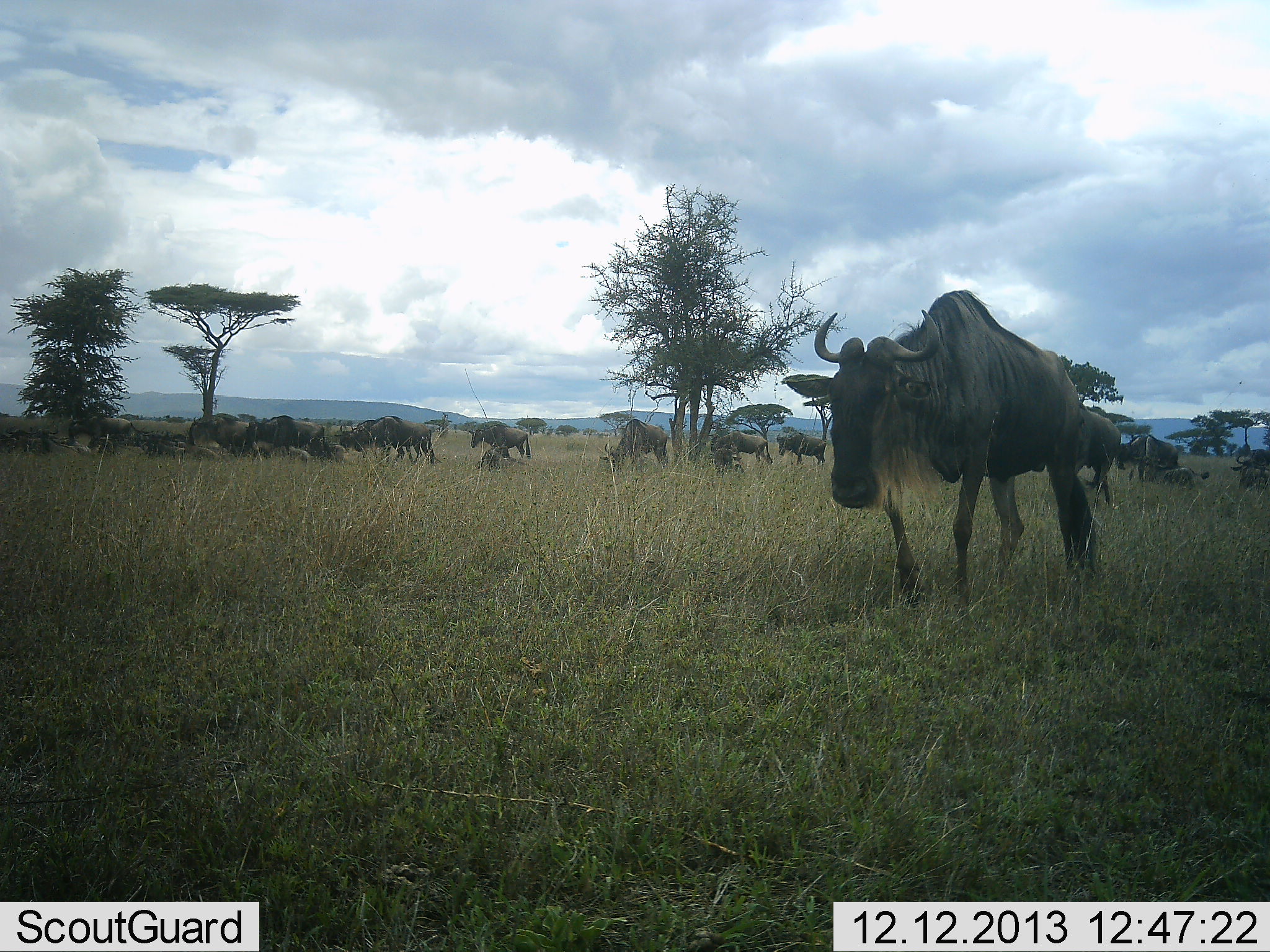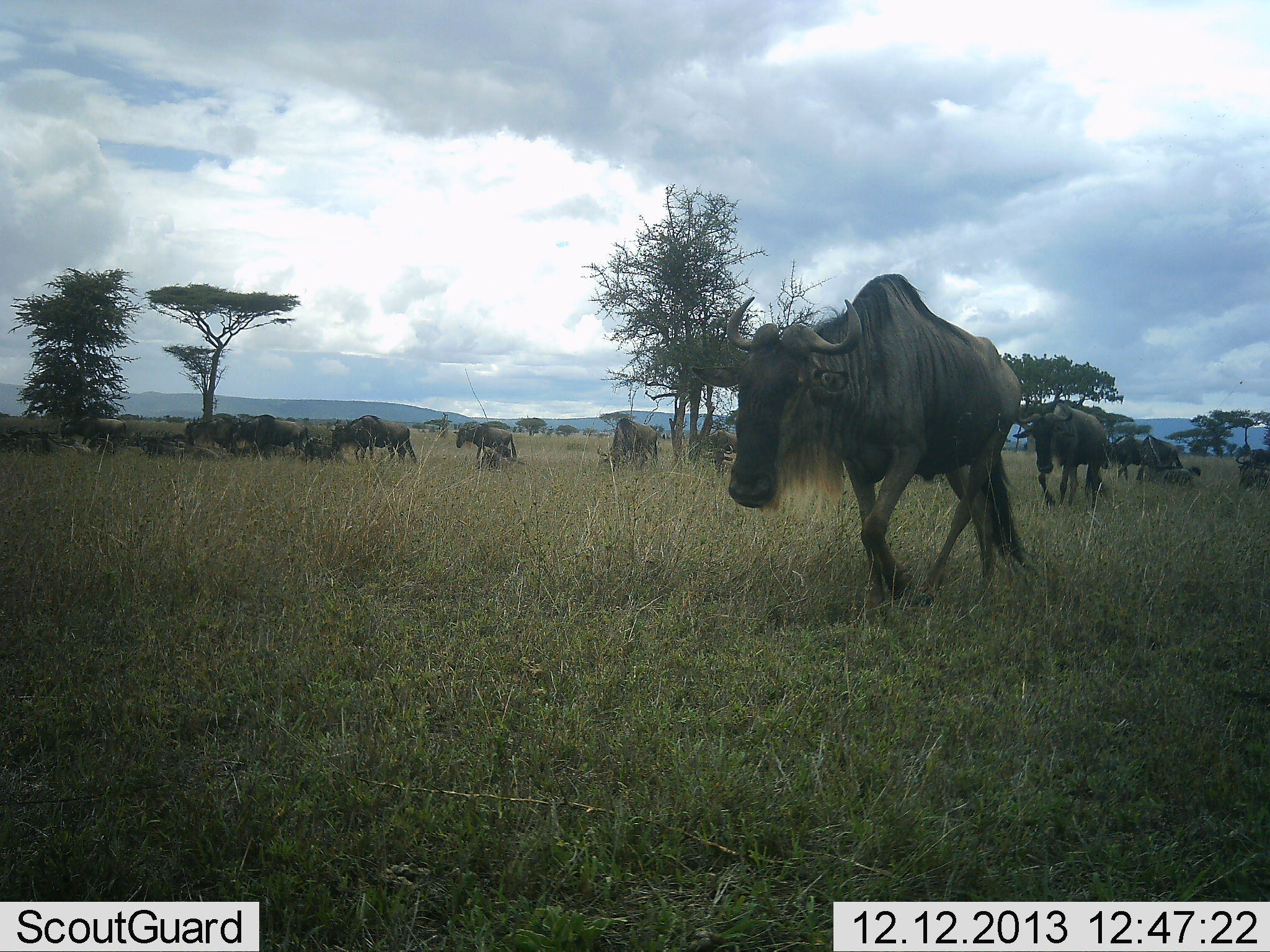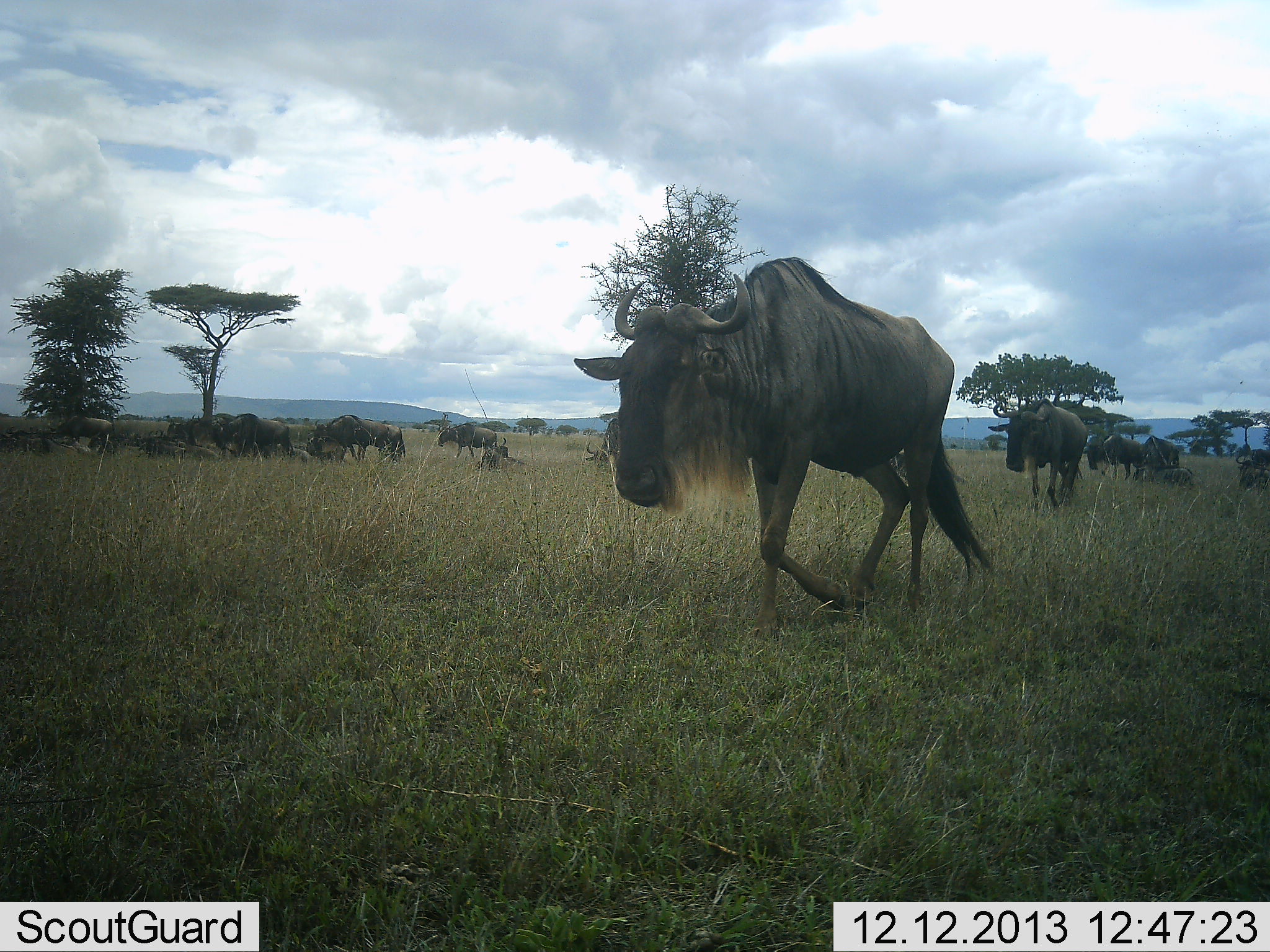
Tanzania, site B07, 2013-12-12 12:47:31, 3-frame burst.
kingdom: Animalia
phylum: Chordata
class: Mammalia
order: Artiodactyla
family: Bovidae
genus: Connochaetes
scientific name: Connochaetes taurinus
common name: blue wildebeest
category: wildebeest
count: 11-50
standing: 50%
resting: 0%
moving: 100%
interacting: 0%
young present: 0%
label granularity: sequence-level